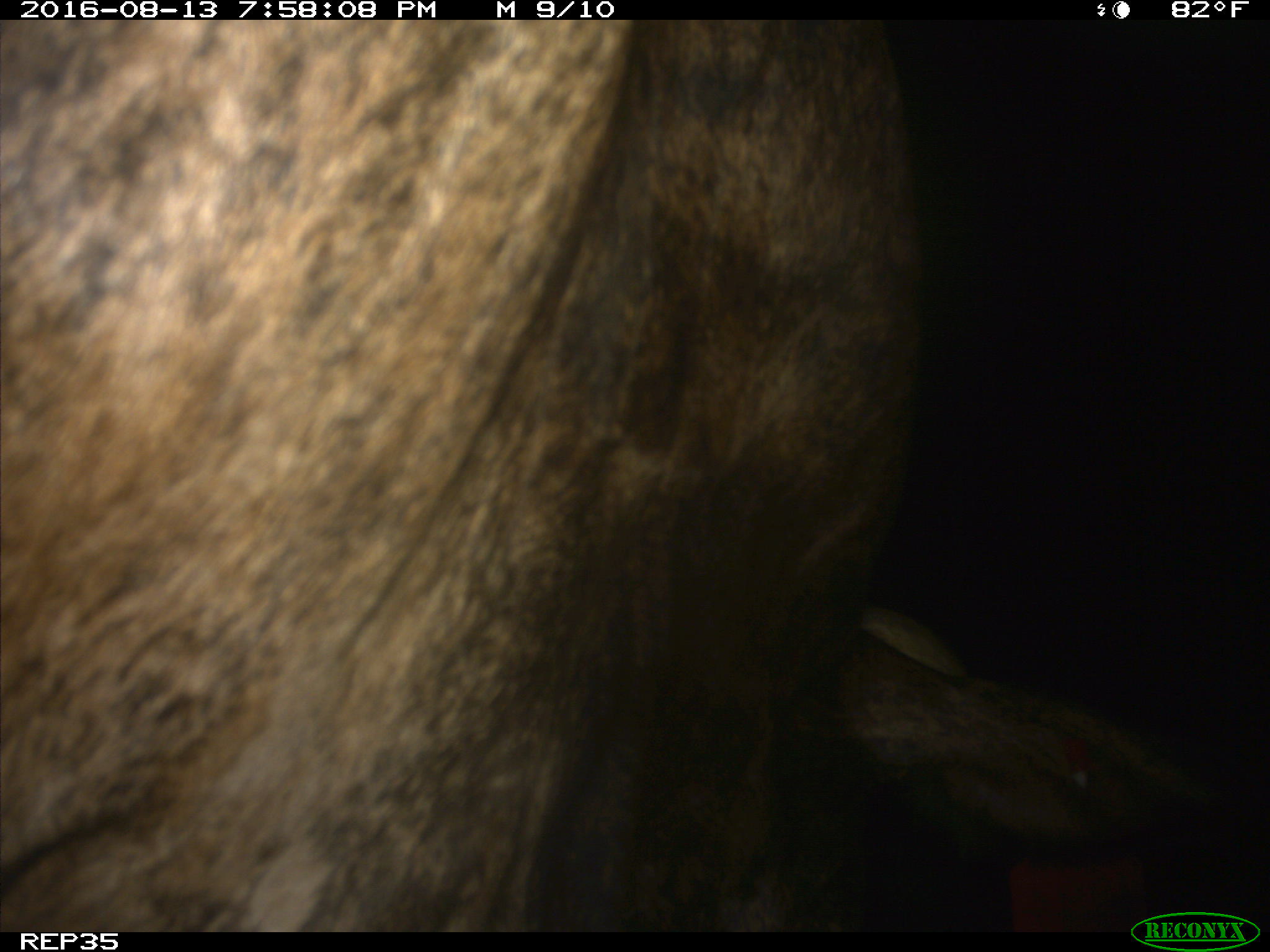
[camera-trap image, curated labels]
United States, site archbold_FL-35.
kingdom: Animalia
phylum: Chordata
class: Mammalia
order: Artiodactyla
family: Bovidae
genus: Bos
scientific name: Bos taurus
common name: domestic cow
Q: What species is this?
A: Bos taurus (domestic cow).